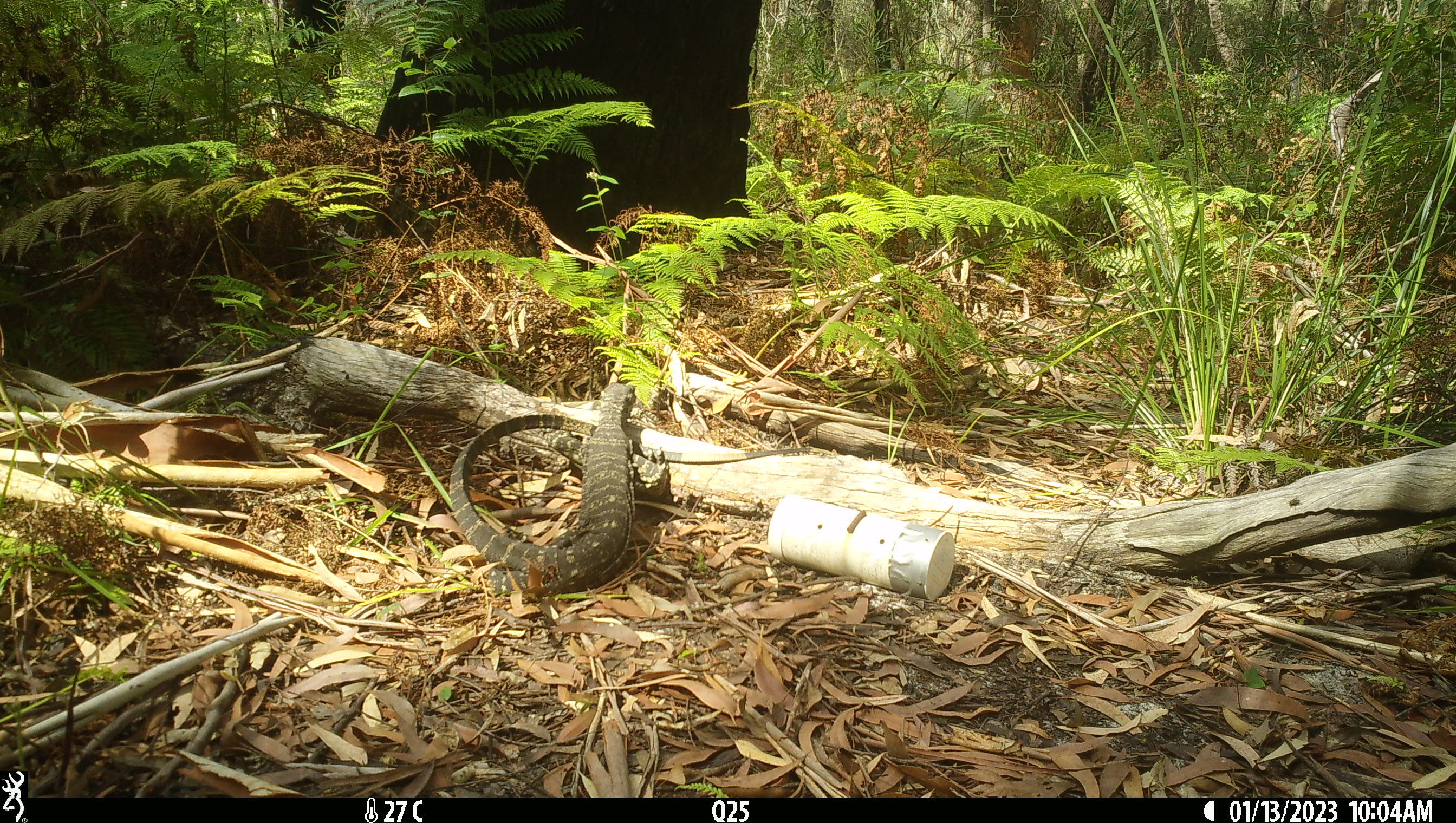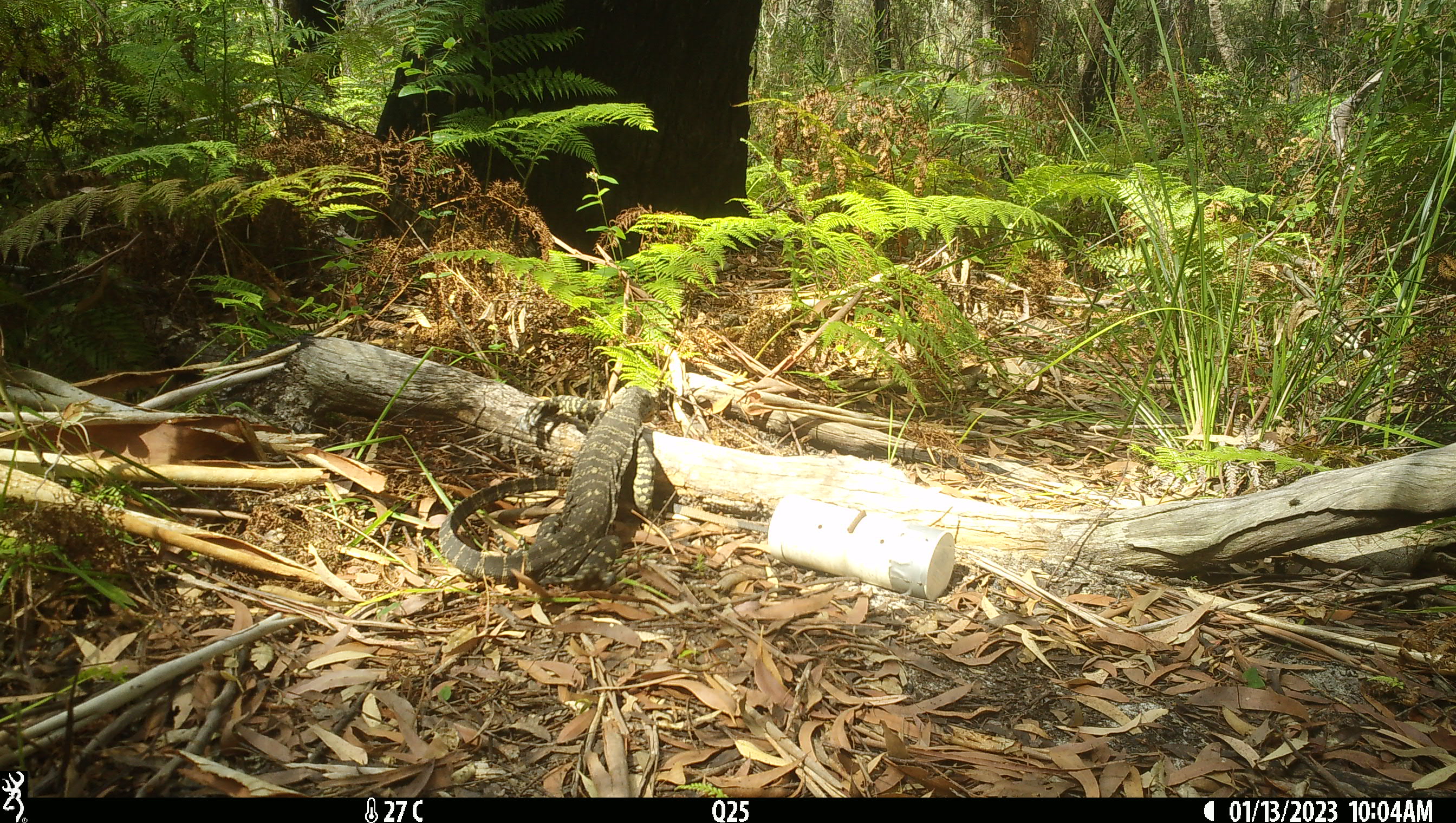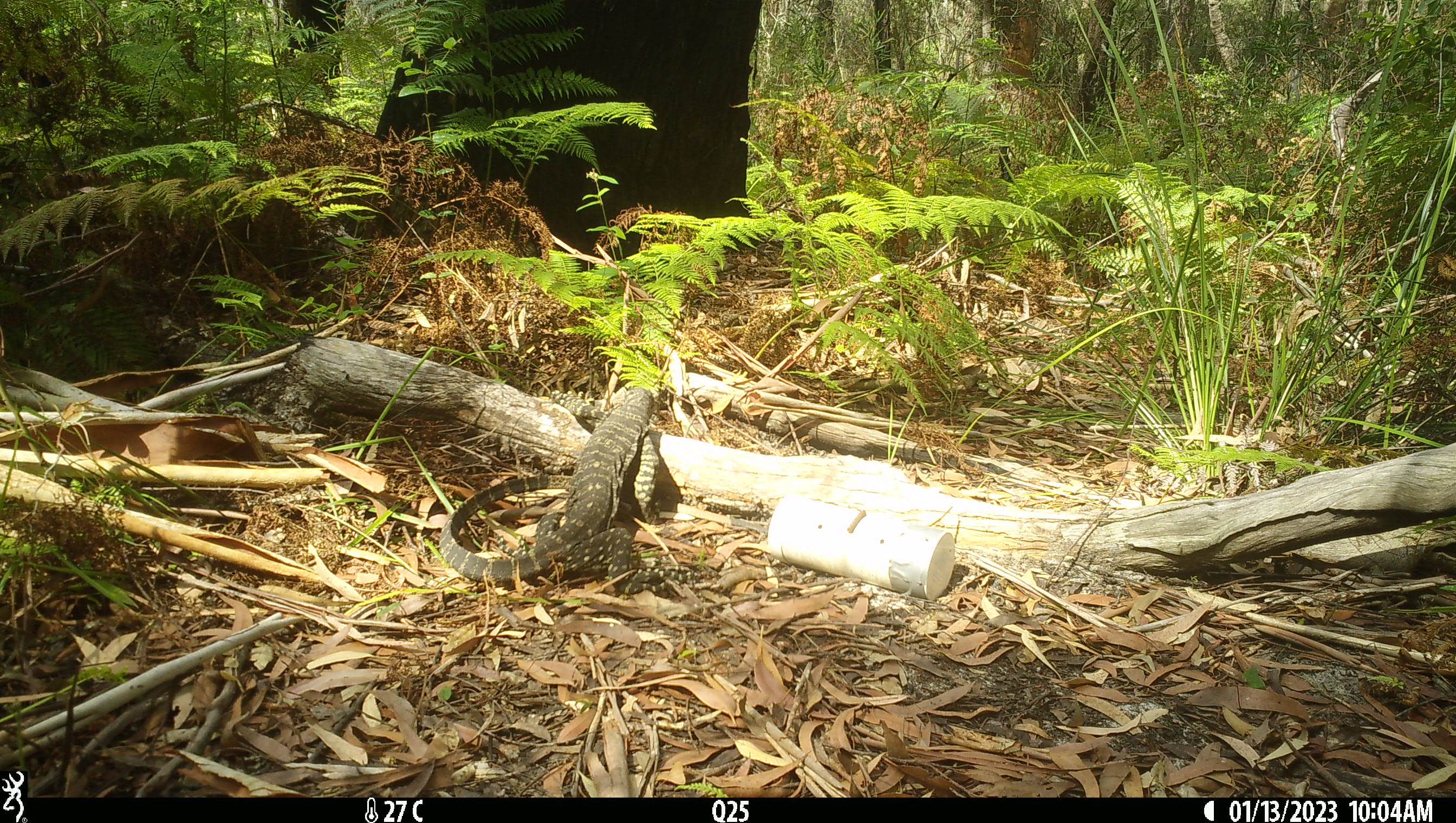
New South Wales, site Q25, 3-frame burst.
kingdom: Animalia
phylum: Chordata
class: Reptilia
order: Squamata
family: Varanidae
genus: Varanus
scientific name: Varanus varius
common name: lace monitor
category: goanna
Goanna (lace monitor) (Varanus varius).